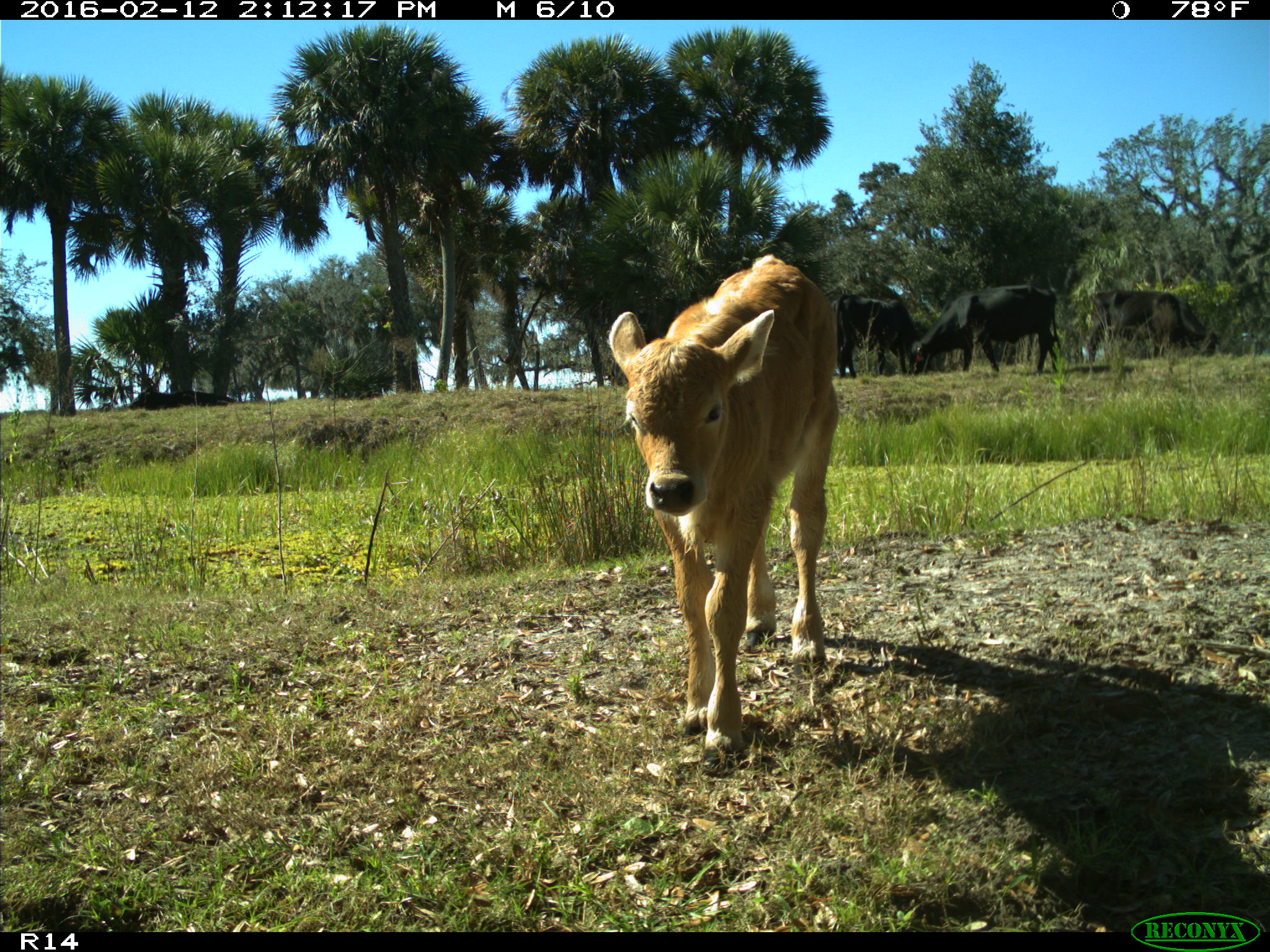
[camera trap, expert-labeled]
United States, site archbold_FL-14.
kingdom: Animalia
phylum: Chordata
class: Mammalia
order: Artiodactyla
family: Bovidae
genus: Bos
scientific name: Bos taurus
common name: domestic cow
Bos taurus (domestic cow).